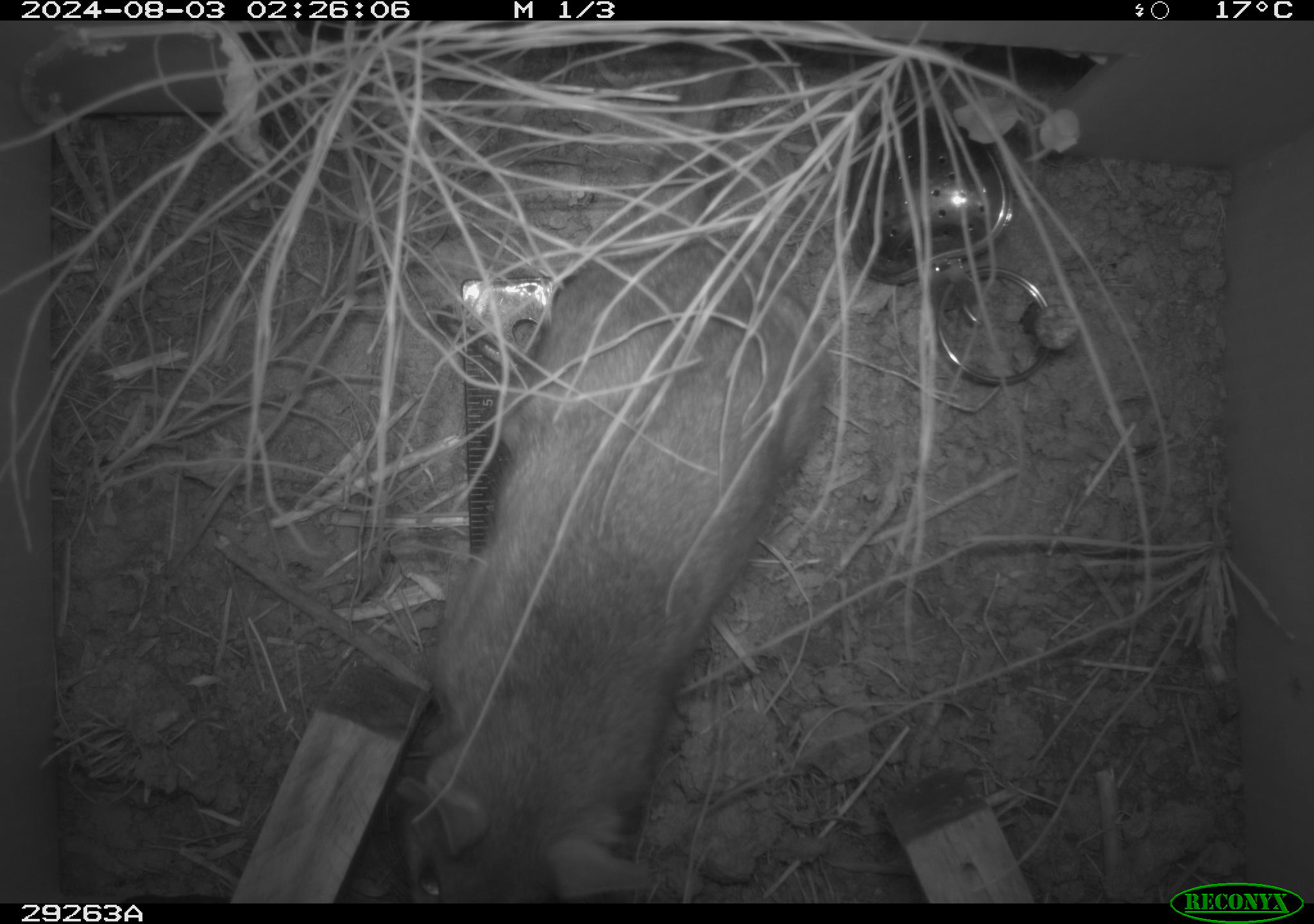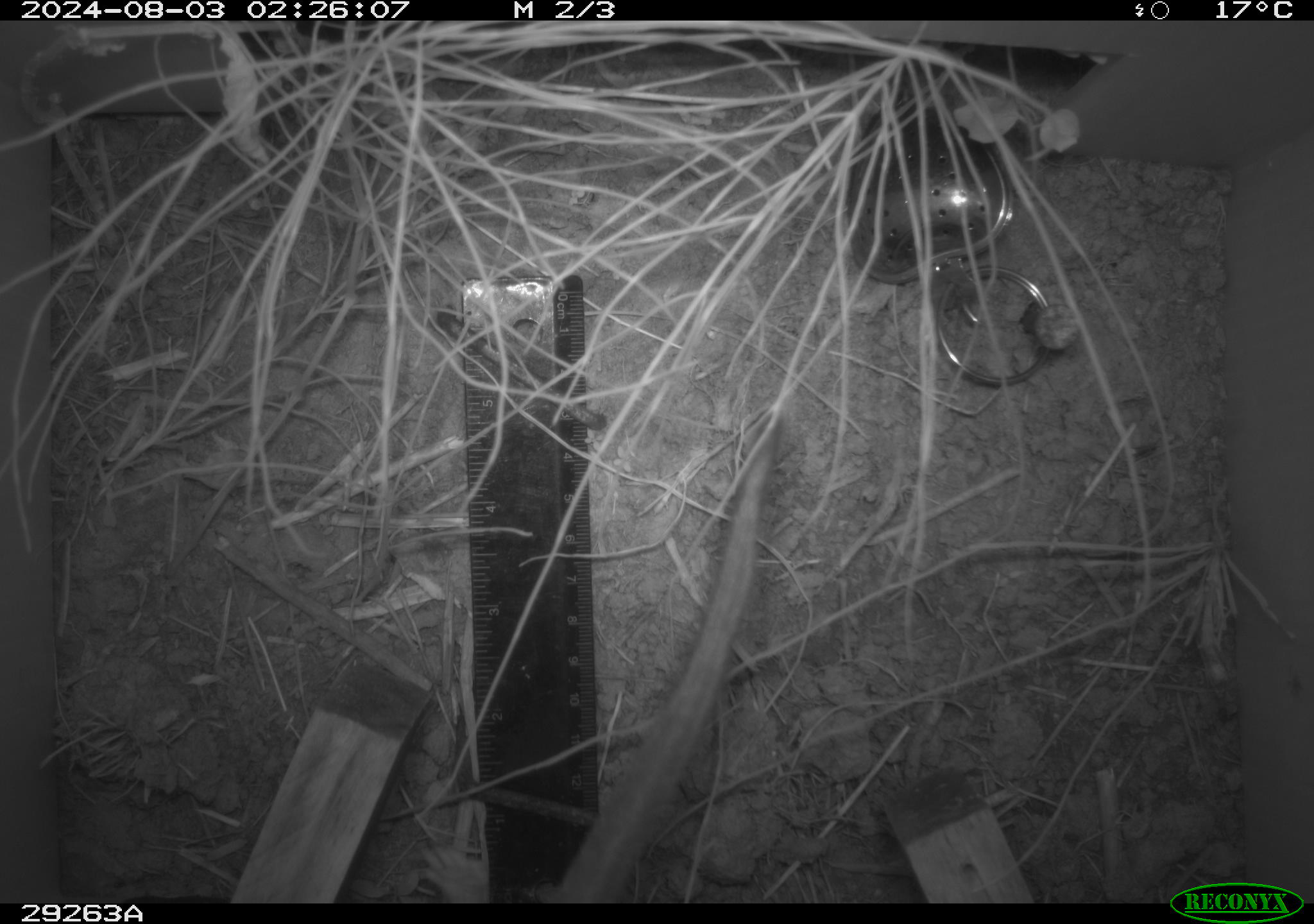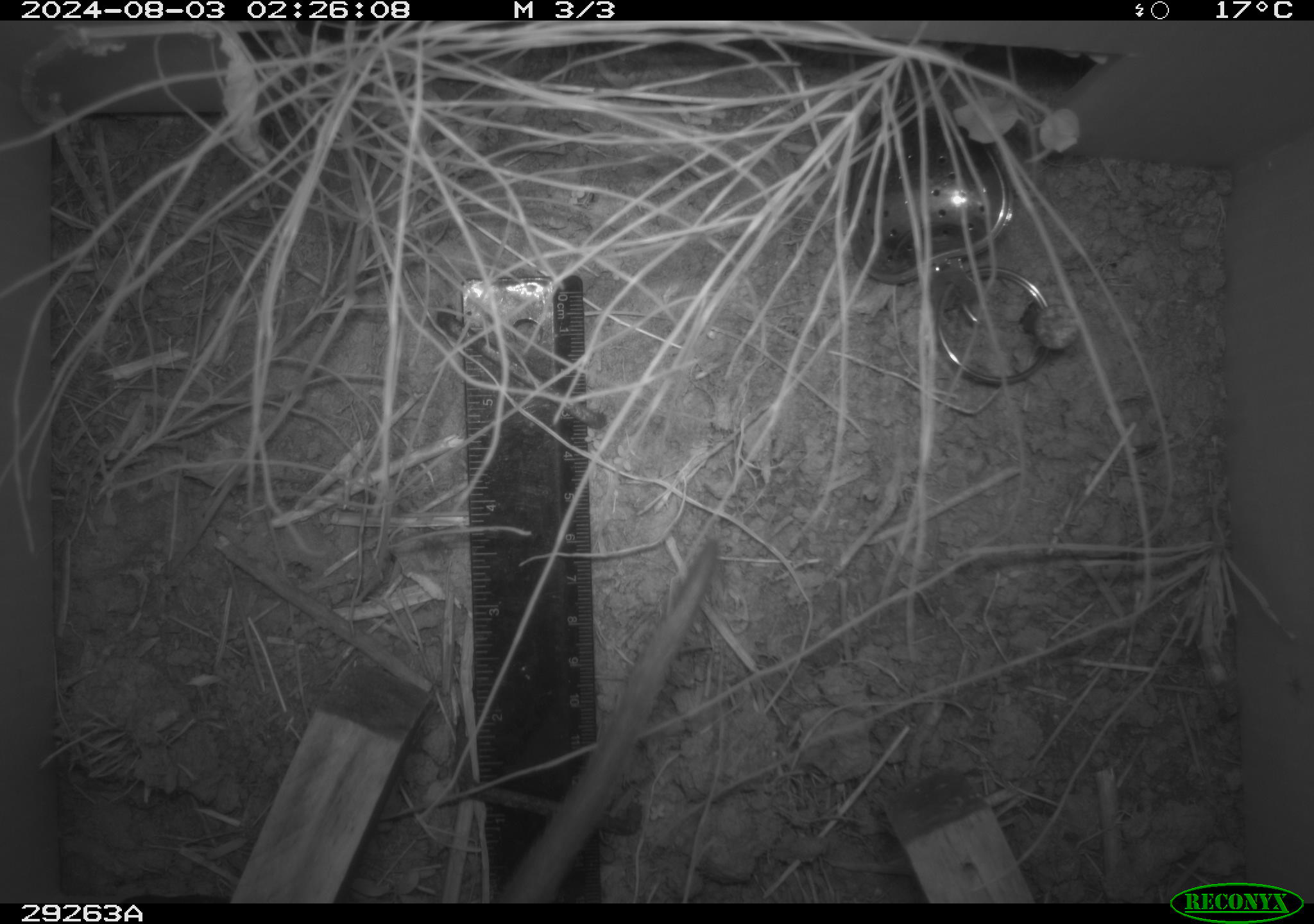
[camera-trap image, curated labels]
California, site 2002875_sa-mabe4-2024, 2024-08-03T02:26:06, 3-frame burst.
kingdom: Animalia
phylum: Chordata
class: Mammalia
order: Rodentia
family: Cricetidae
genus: Neotoma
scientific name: Neotoma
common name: pack rat or woodrat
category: neotoma species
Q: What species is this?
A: Neotoma species (pack rat or woodrat) (Neotoma).